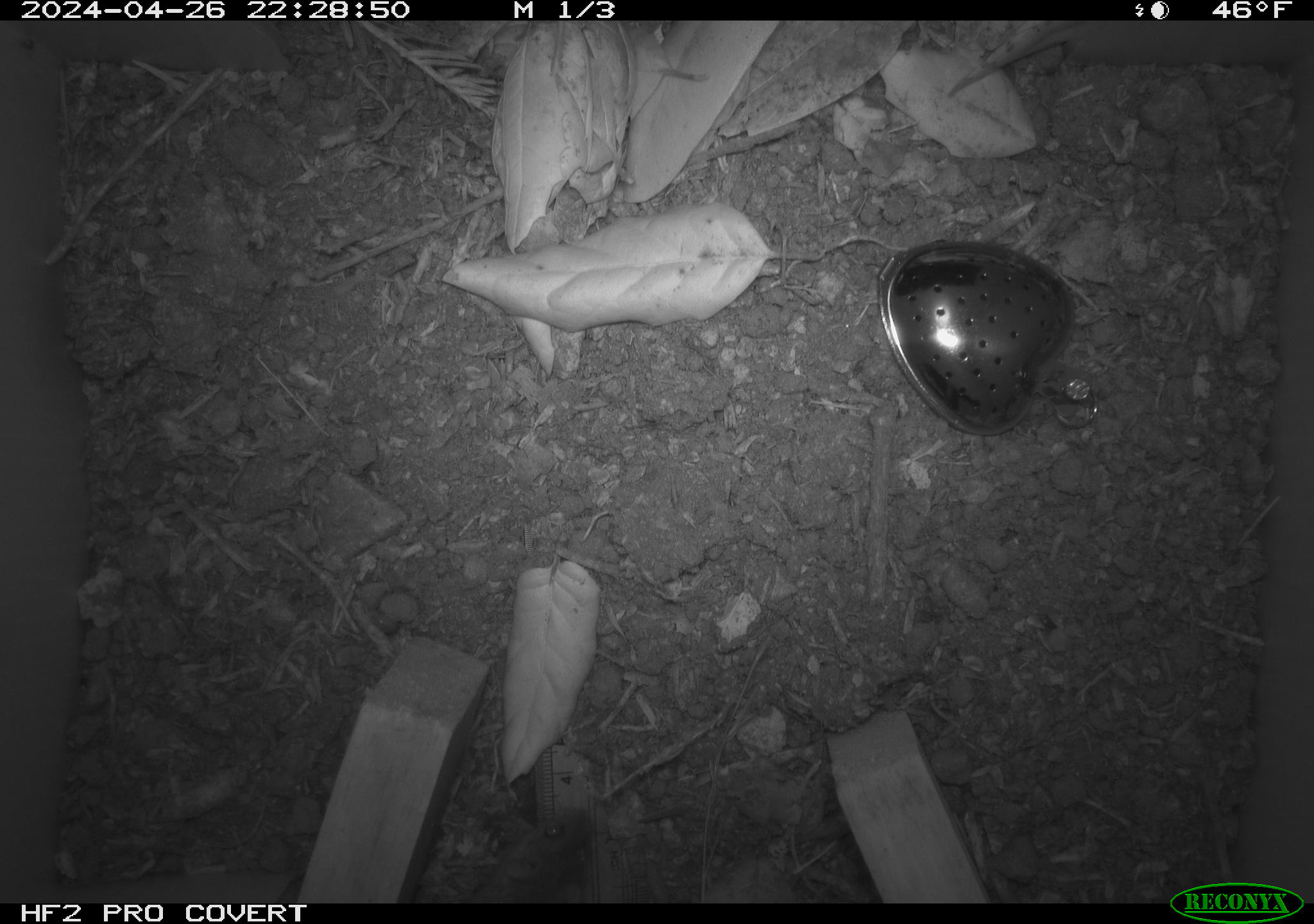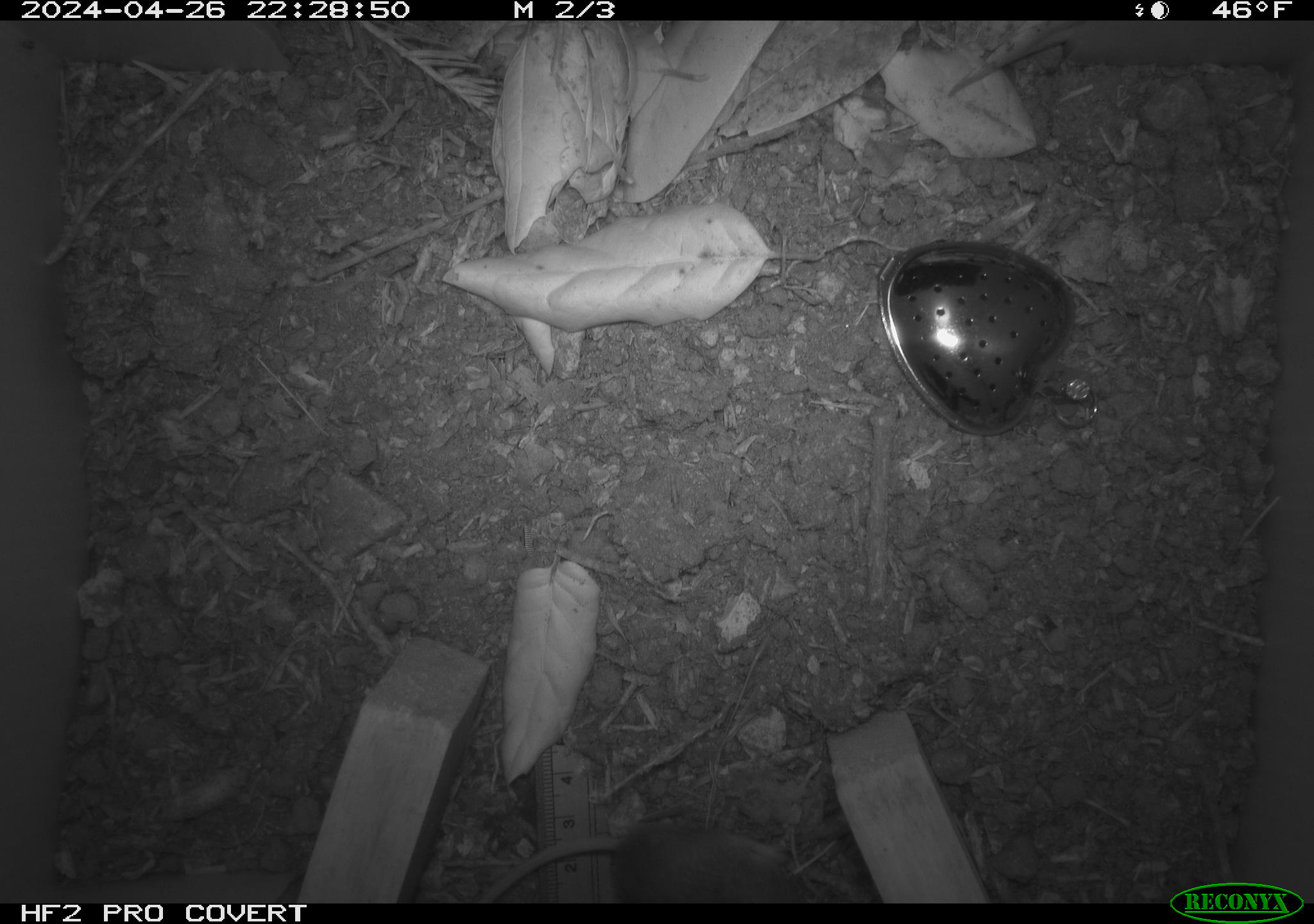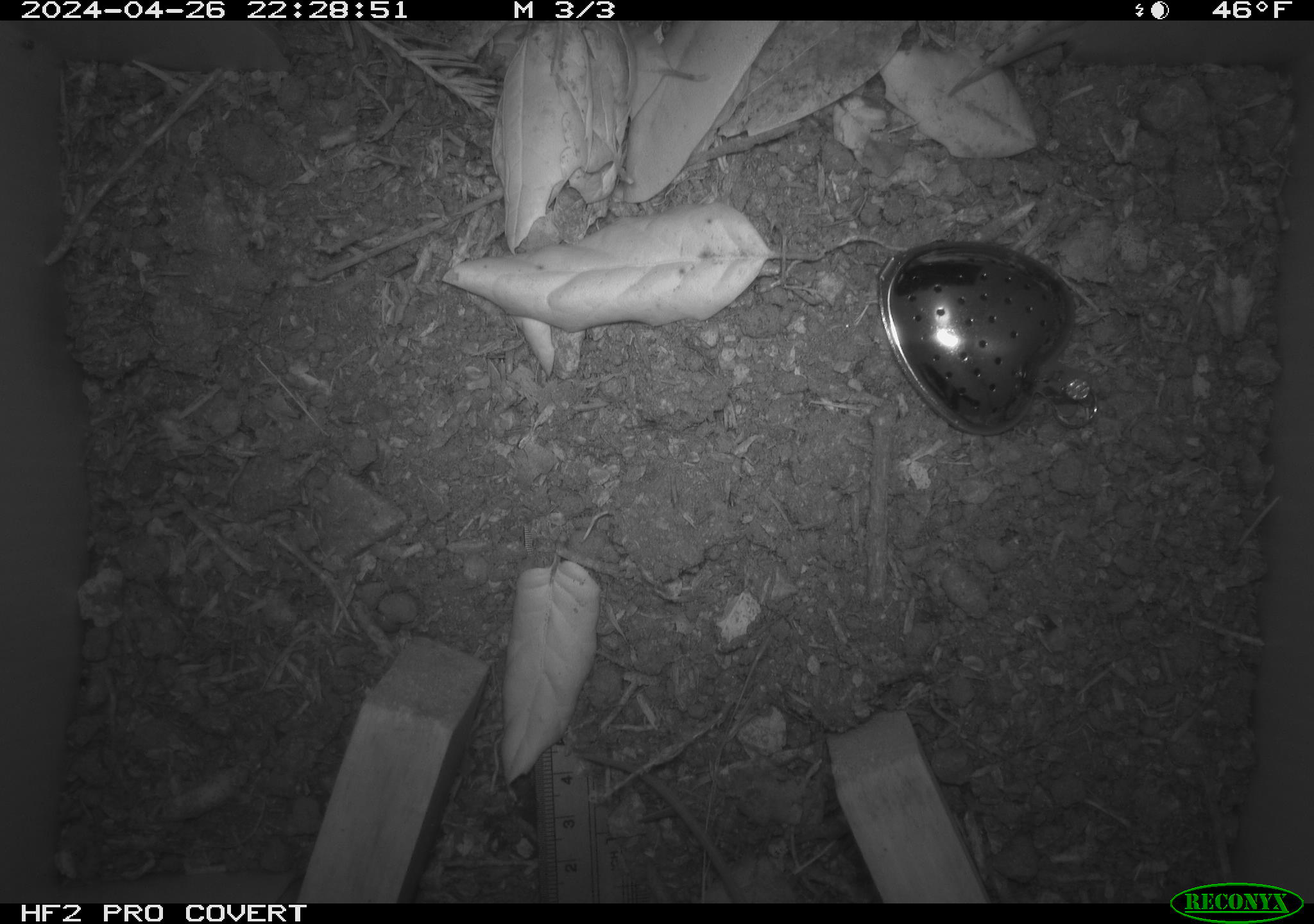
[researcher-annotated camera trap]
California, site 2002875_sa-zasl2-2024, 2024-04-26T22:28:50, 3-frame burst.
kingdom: Animalia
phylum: Chordata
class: Mammalia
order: Rodentia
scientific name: Rodentia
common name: rodent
Rodent (Rodentia).